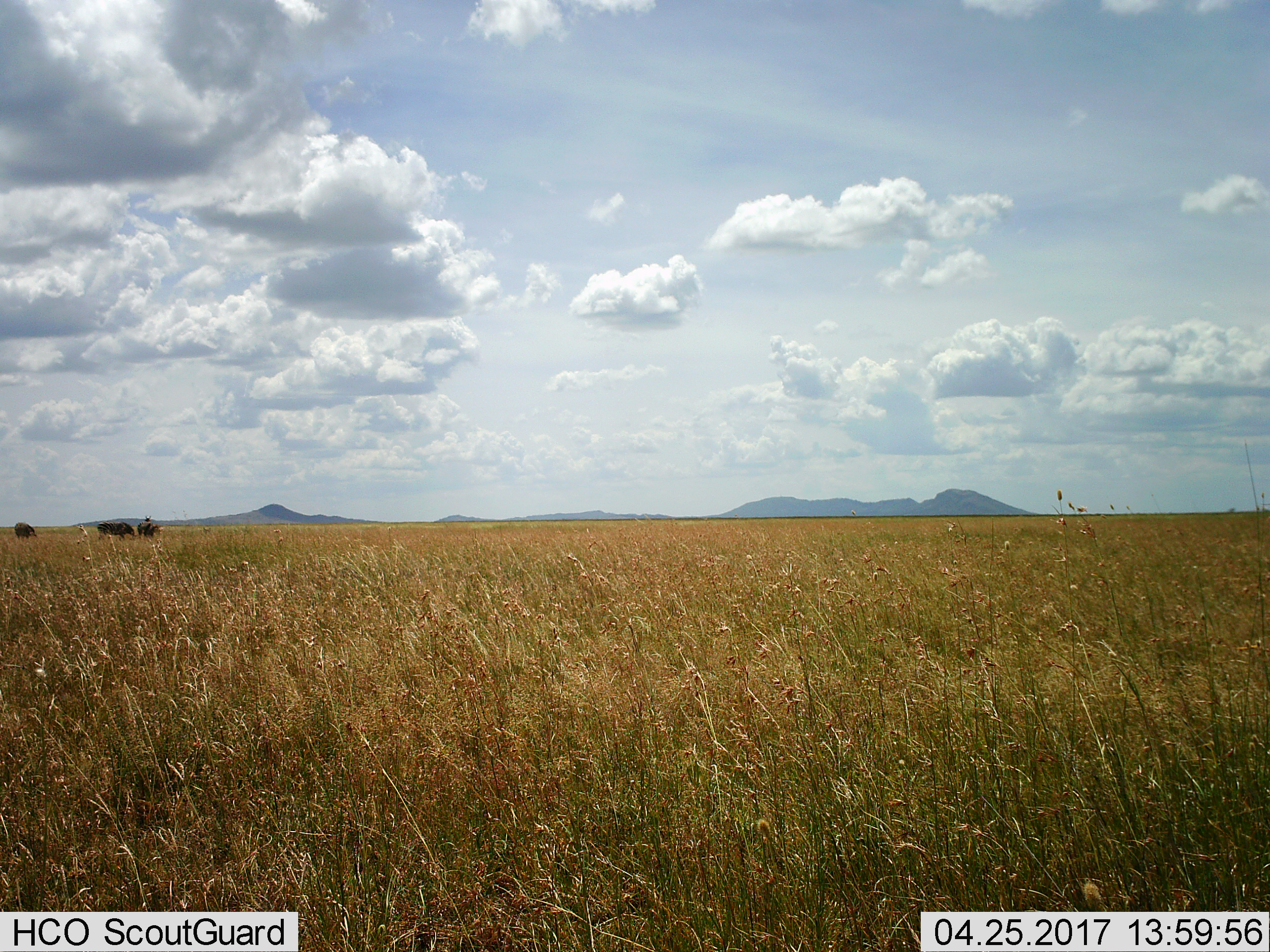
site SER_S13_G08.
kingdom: Animalia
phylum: Chordata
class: Mammalia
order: Perissodactyla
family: Equidae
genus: Equus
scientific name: Equus quagga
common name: plains zebra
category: zebraplains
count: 3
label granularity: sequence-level